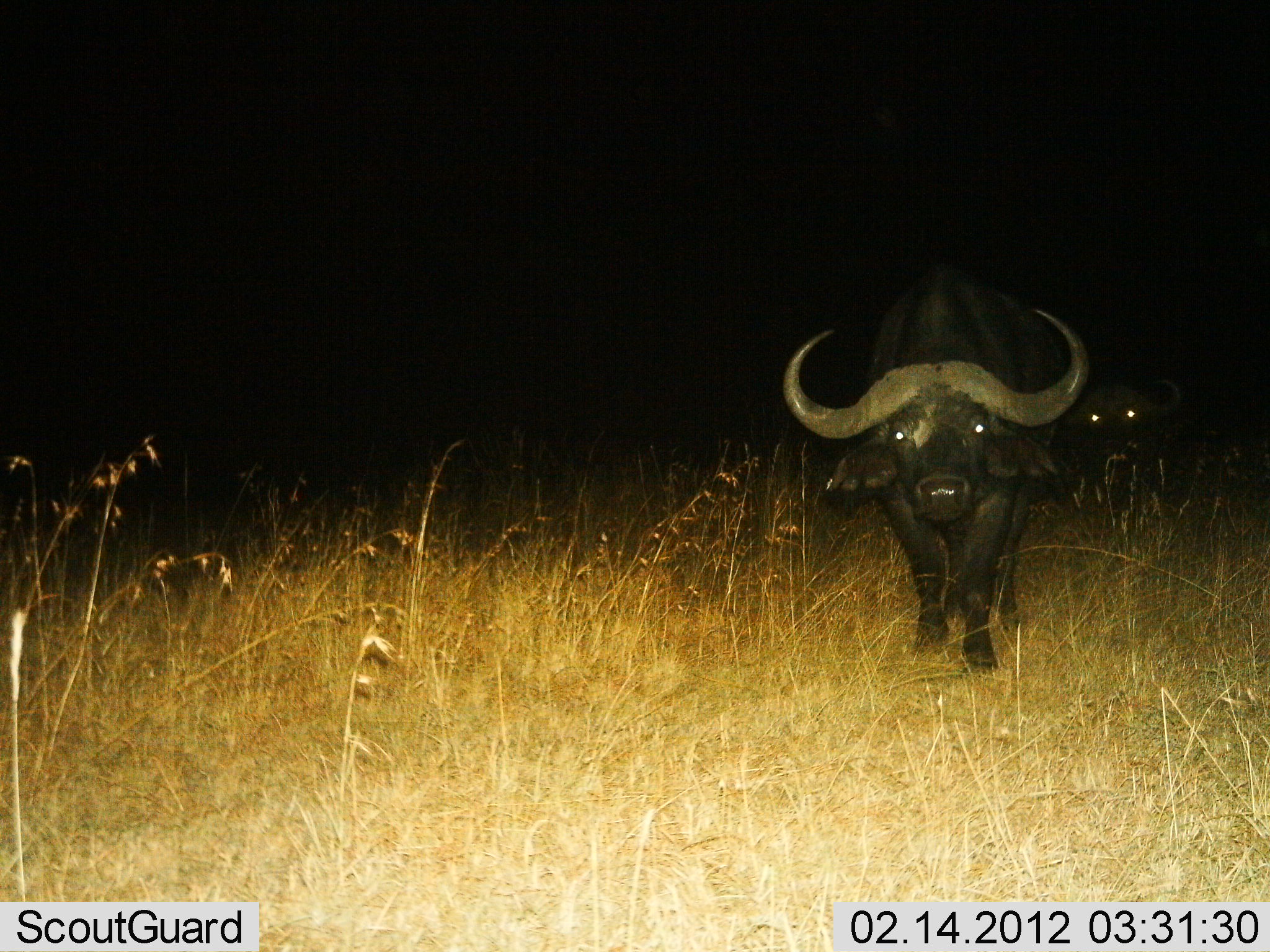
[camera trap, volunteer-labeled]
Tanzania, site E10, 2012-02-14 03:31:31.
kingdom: Animalia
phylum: Chordata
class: Mammalia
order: Artiodactyla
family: Bovidae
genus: Syncerus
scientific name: Syncerus caffer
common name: cape buffalo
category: buffalo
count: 2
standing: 61%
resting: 0%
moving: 39%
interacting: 6%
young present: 0%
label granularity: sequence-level